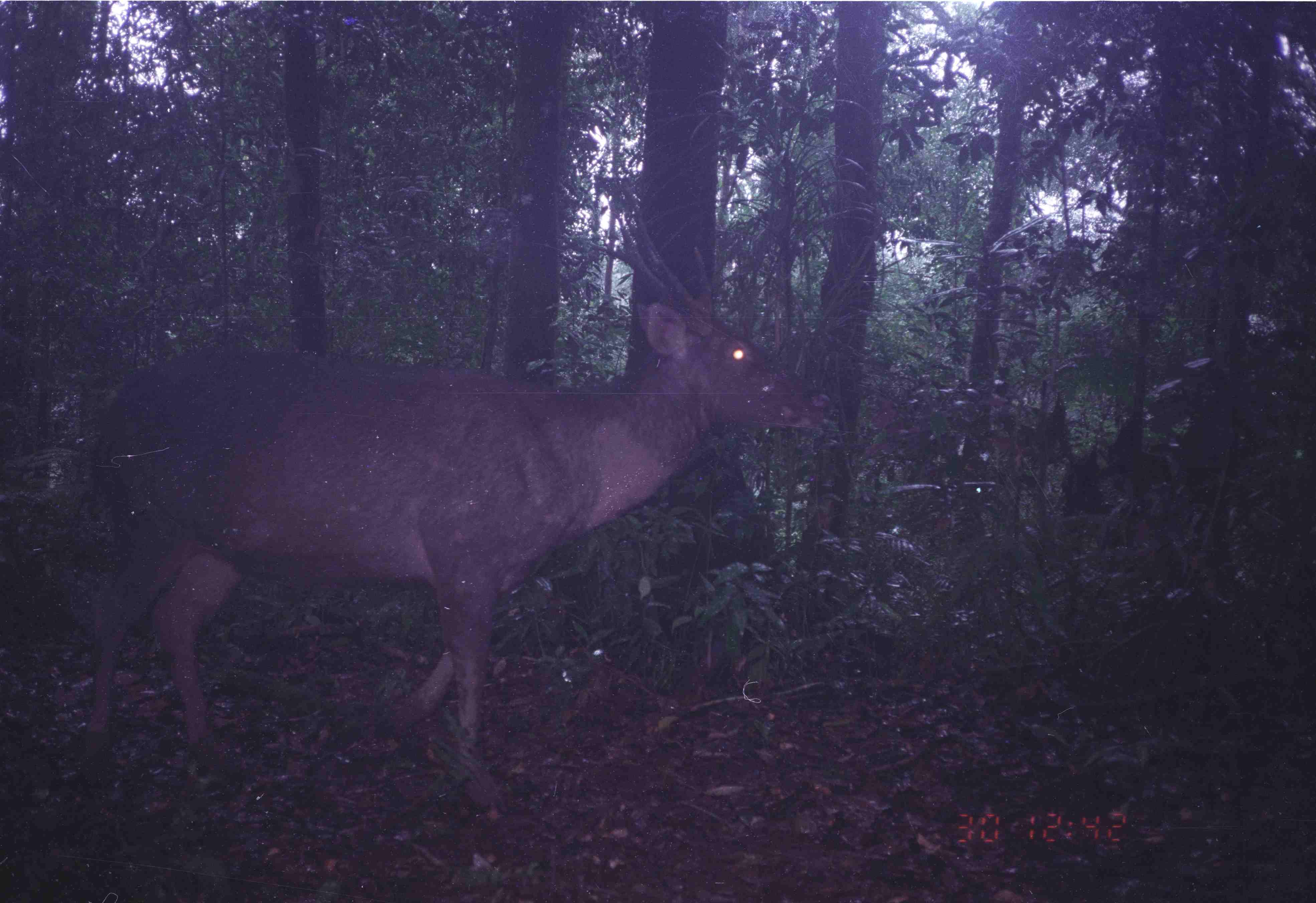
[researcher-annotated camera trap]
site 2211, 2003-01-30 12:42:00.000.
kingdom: Animalia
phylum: Chordata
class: Mammalia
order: Artiodactyla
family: Cervidae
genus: Rusa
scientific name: Rusa unicolor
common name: sambar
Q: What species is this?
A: Rusa unicolor (sambar).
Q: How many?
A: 1.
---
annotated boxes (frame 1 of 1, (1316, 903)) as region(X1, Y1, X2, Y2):
rusa unicolor: region(67, 178, 836, 829)